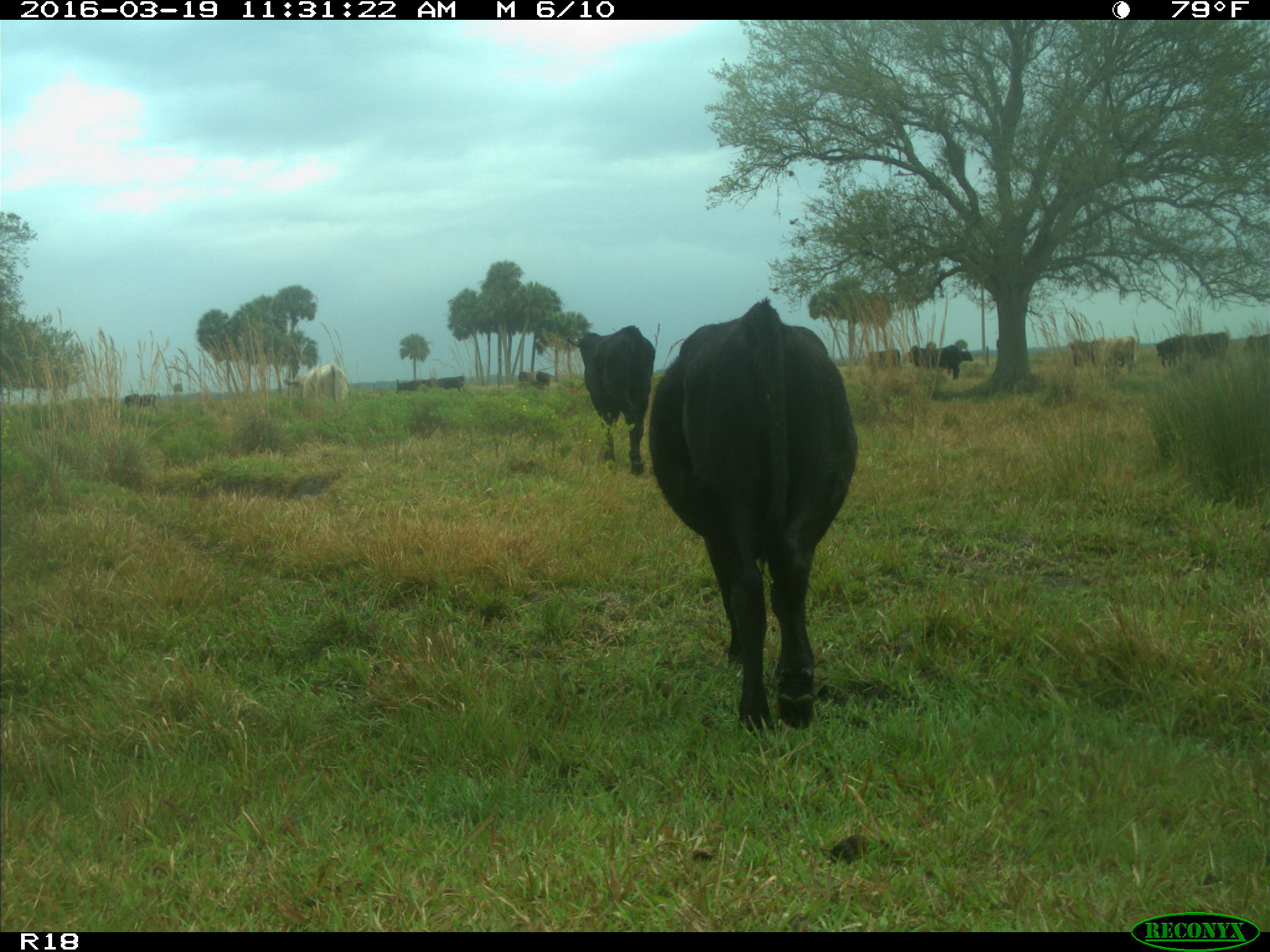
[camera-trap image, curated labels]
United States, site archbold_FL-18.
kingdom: Animalia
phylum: Chordata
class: Mammalia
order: Artiodactyla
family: Bovidae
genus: Bos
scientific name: Bos taurus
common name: domestic cow